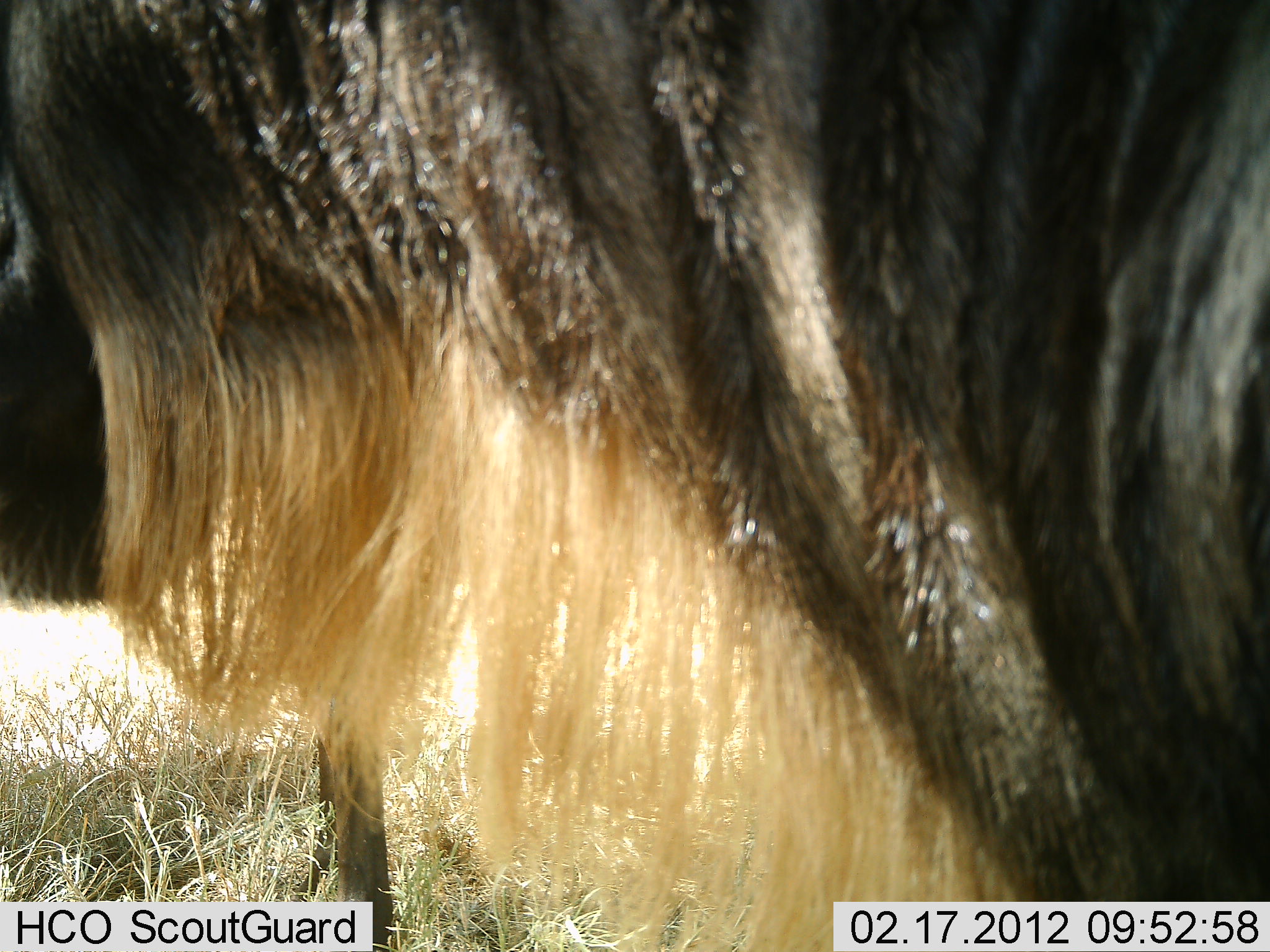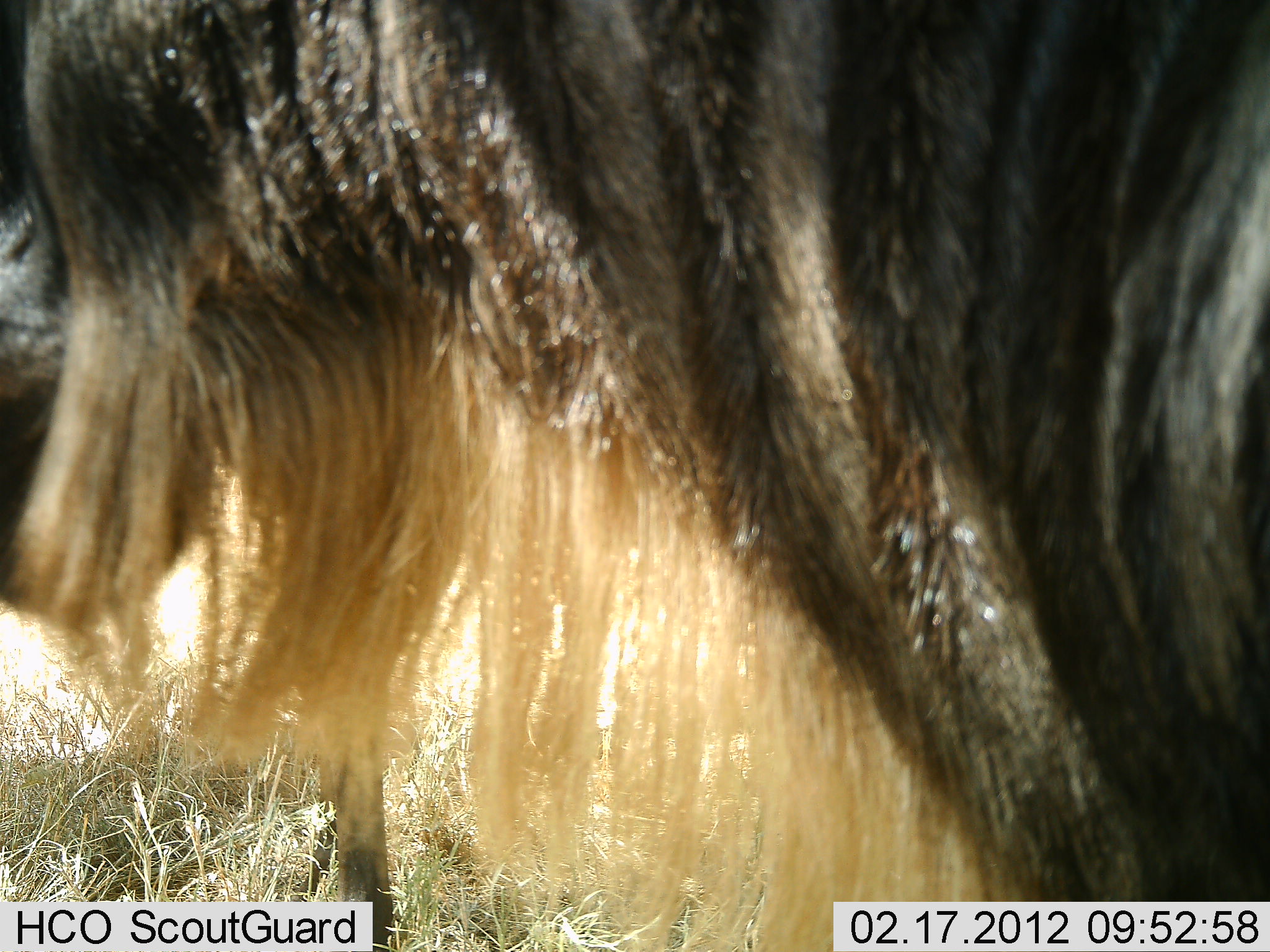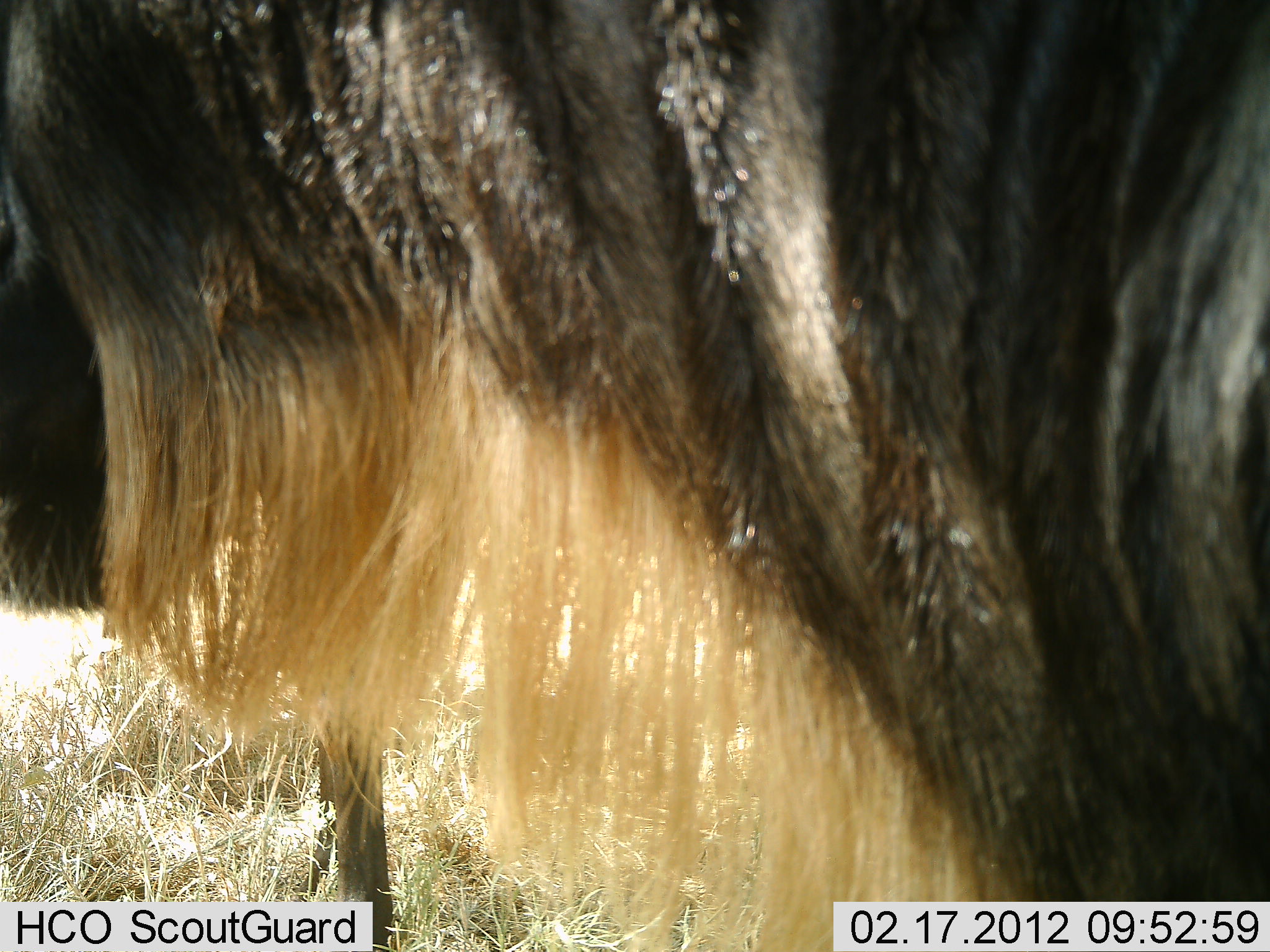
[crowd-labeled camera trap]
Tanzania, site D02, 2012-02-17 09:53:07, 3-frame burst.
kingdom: Animalia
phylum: Chordata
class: Mammalia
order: Artiodactyla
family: Bovidae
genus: Connochaetes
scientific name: Connochaetes taurinus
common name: blue wildebeest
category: wildebeest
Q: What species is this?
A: Wildebeest (blue wildebeest) (Connochaetes taurinus).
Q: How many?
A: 1.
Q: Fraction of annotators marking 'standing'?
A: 100%.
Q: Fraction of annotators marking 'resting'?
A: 0%.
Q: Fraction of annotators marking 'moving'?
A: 0%.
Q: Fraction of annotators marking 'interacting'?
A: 0%.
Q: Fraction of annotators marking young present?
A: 5%.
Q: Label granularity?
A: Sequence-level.